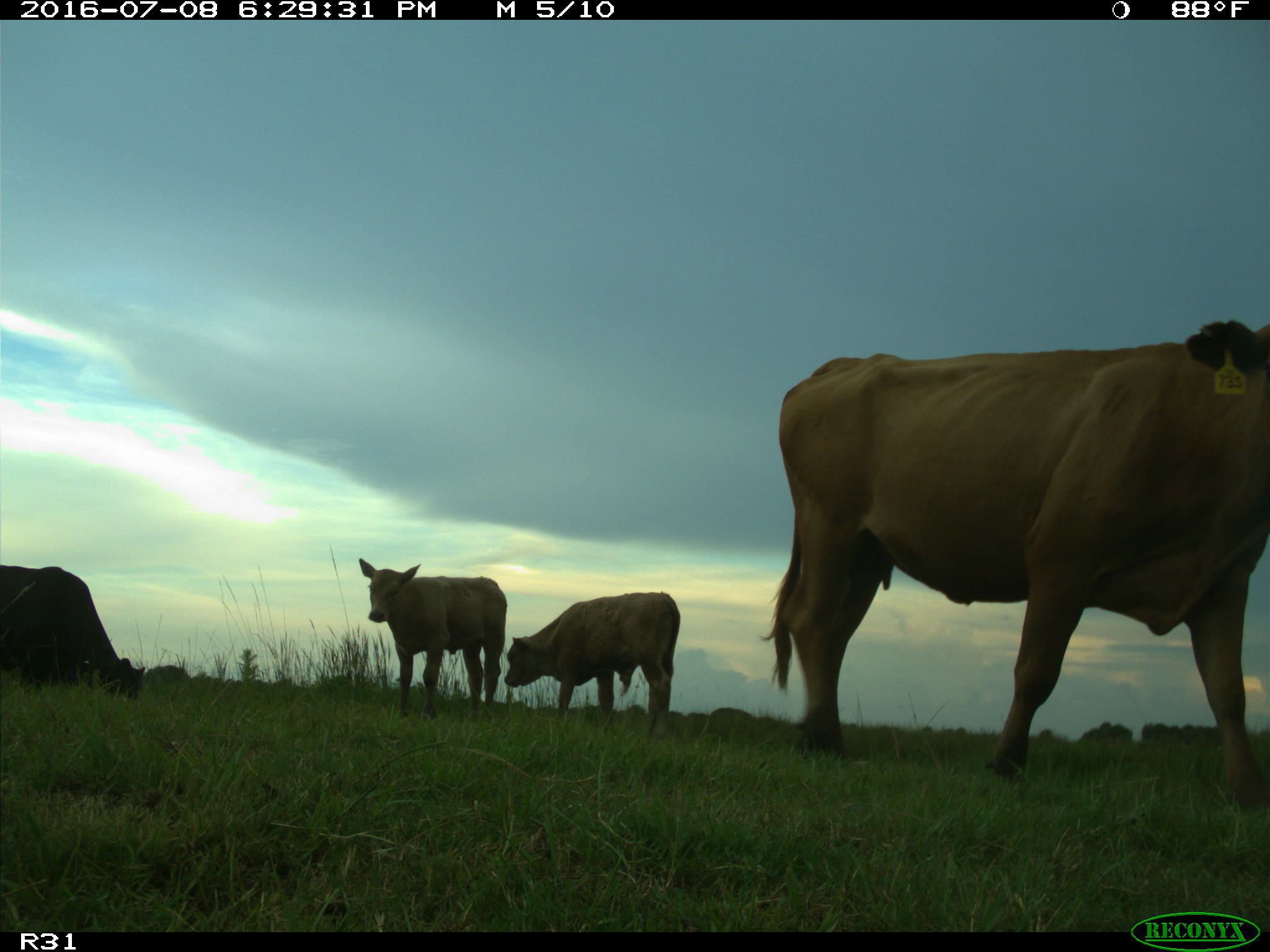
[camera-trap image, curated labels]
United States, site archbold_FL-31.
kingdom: Animalia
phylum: Chordata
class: Mammalia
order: Artiodactyla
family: Bovidae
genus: Bos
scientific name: Bos taurus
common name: domestic cow